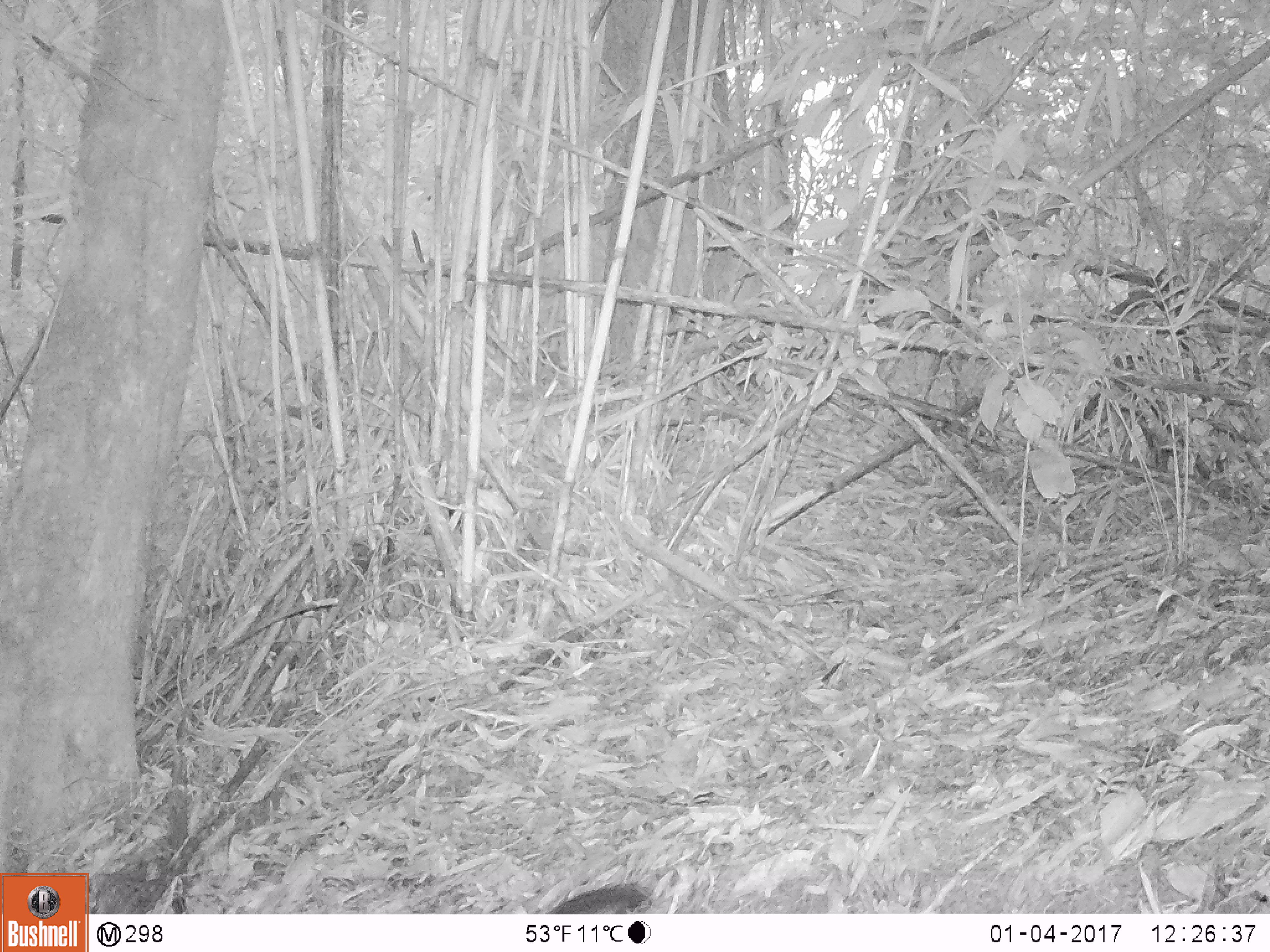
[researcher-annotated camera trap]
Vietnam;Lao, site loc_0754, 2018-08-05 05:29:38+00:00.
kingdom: Animalia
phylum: Chordata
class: Mammalia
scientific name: Mammalia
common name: mammal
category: unidentified small mammal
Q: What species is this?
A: Unidentified small mammal (mammal) (Mammalia).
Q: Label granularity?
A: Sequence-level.